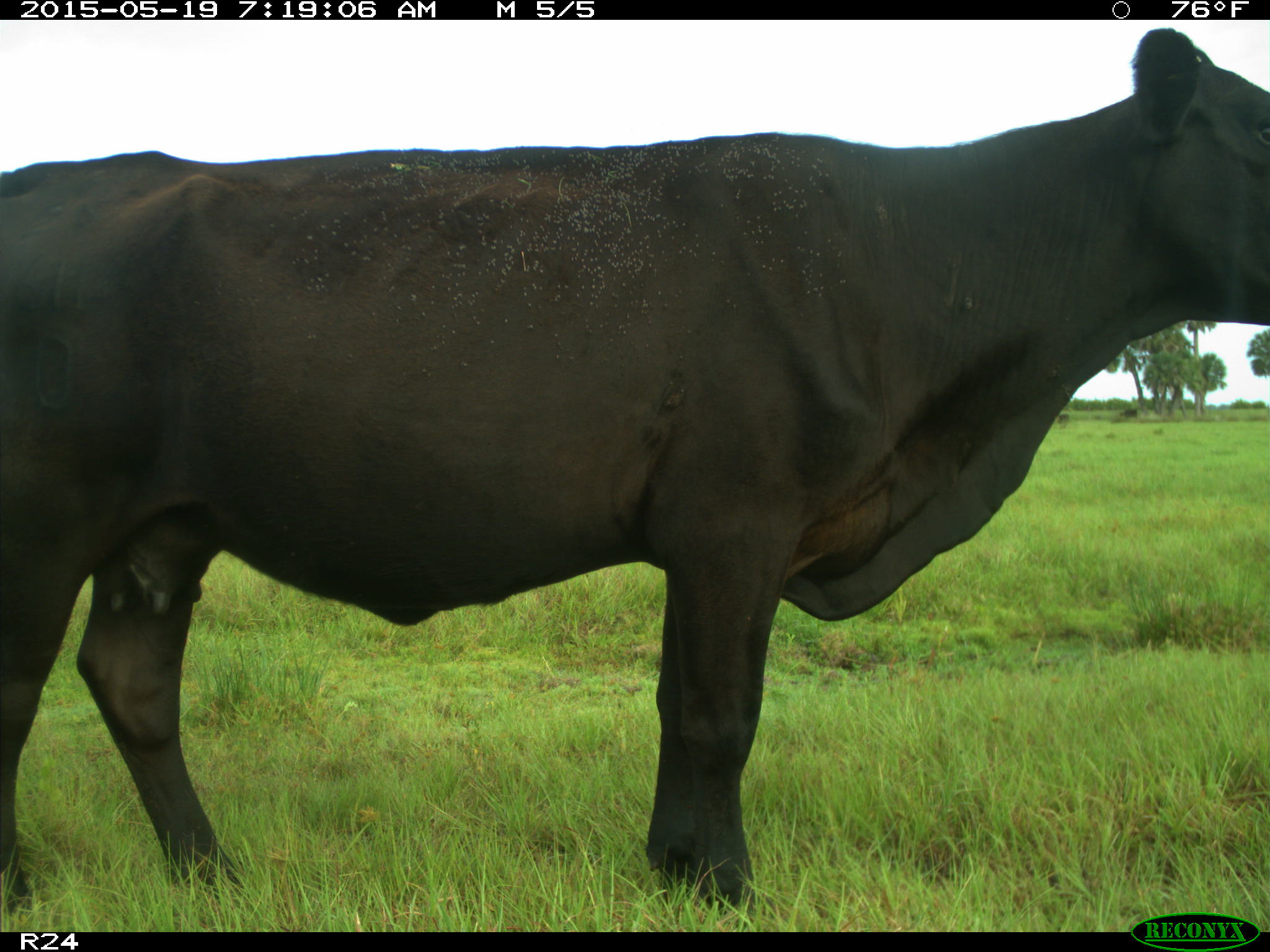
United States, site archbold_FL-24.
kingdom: Animalia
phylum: Chordata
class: Mammalia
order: Artiodactyla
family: Bovidae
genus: Bos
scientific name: Bos taurus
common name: domestic cow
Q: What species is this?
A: Bos taurus (domestic cow).